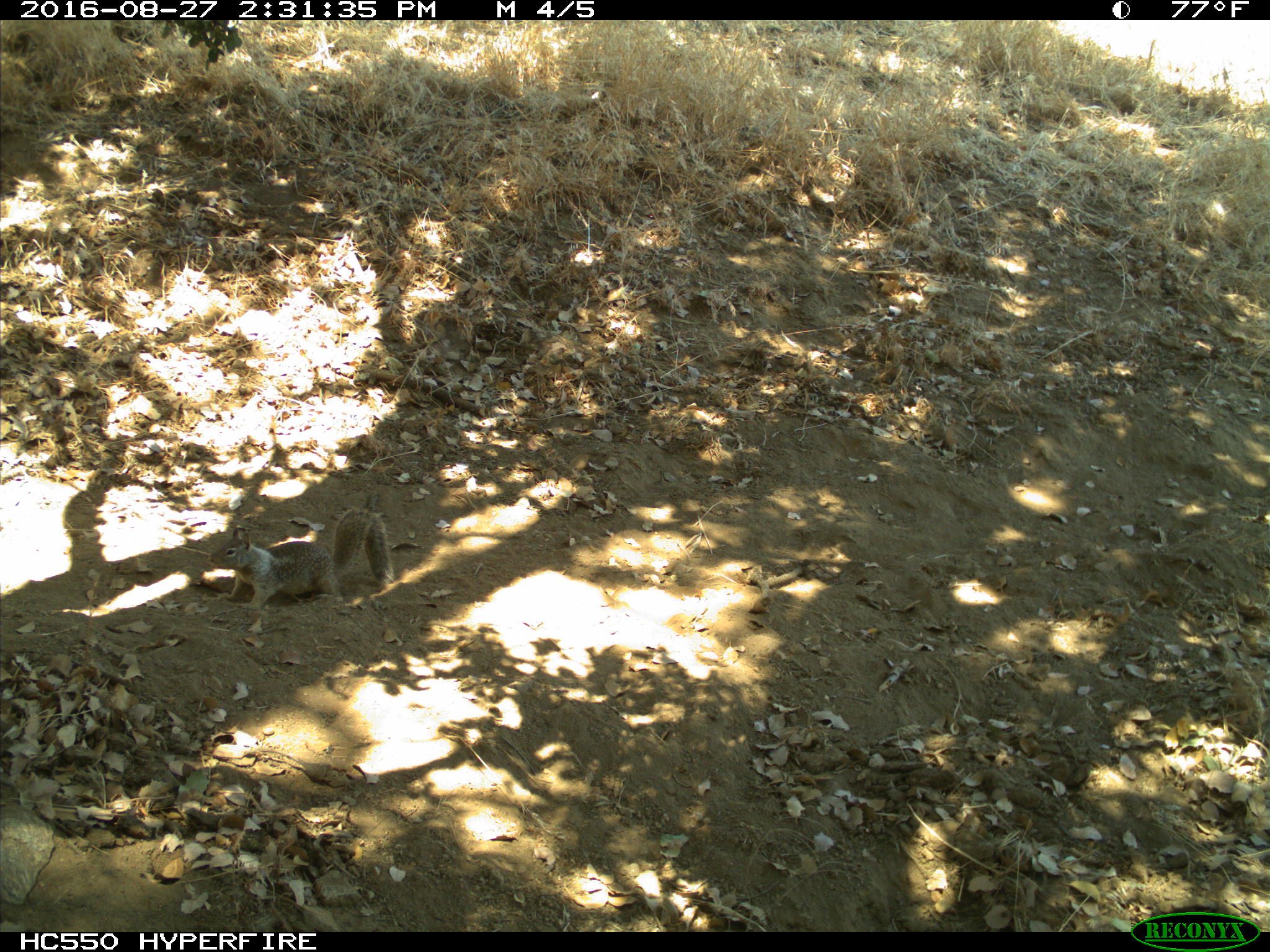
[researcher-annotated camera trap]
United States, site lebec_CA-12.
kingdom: Animalia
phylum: Chordata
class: Mammalia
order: Rodentia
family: Sciuridae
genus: Otospermophilus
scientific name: Otospermophilus beecheyi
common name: california ground squirrel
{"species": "Otospermophilus beecheyi (california ground squirrel)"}